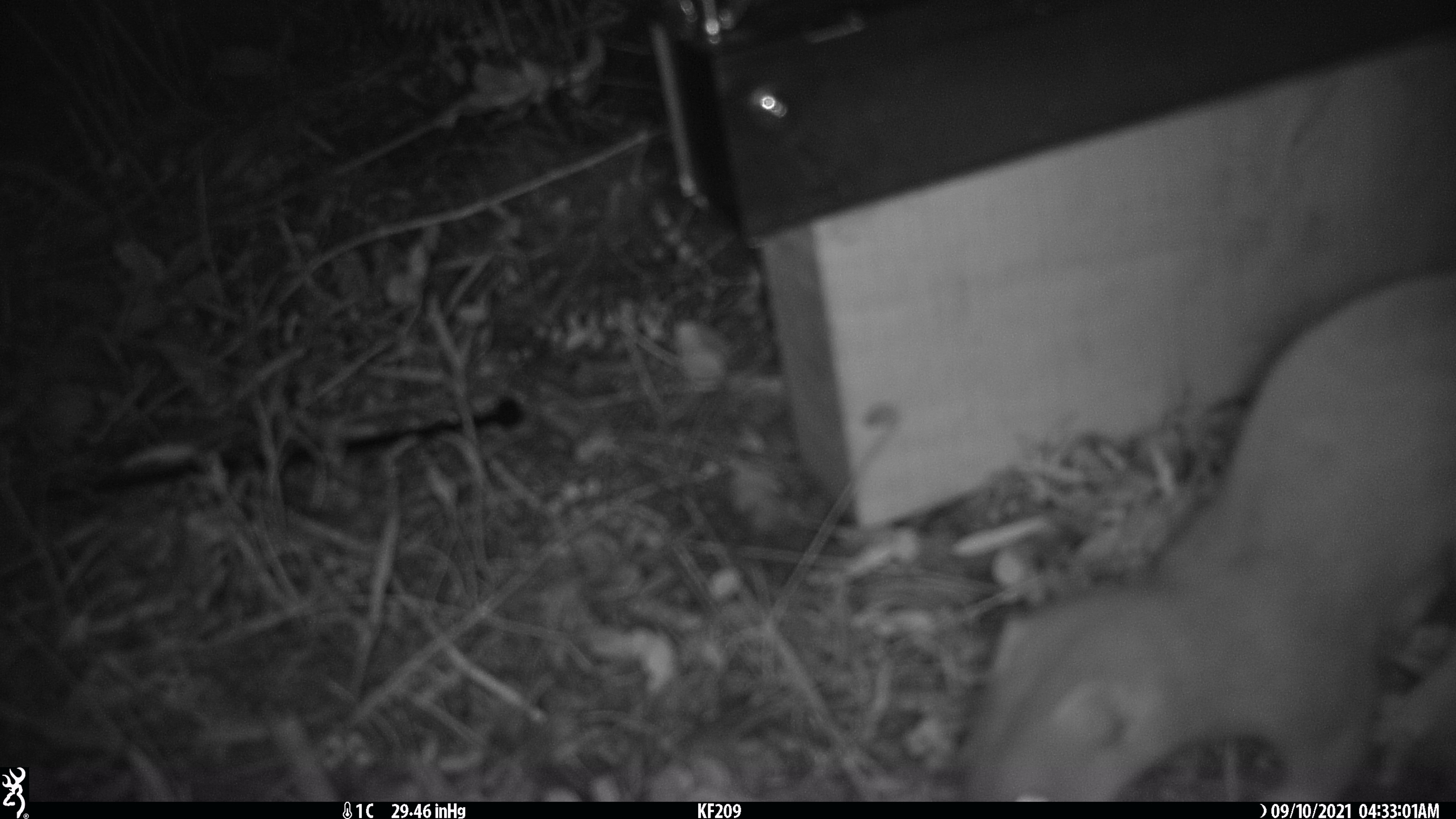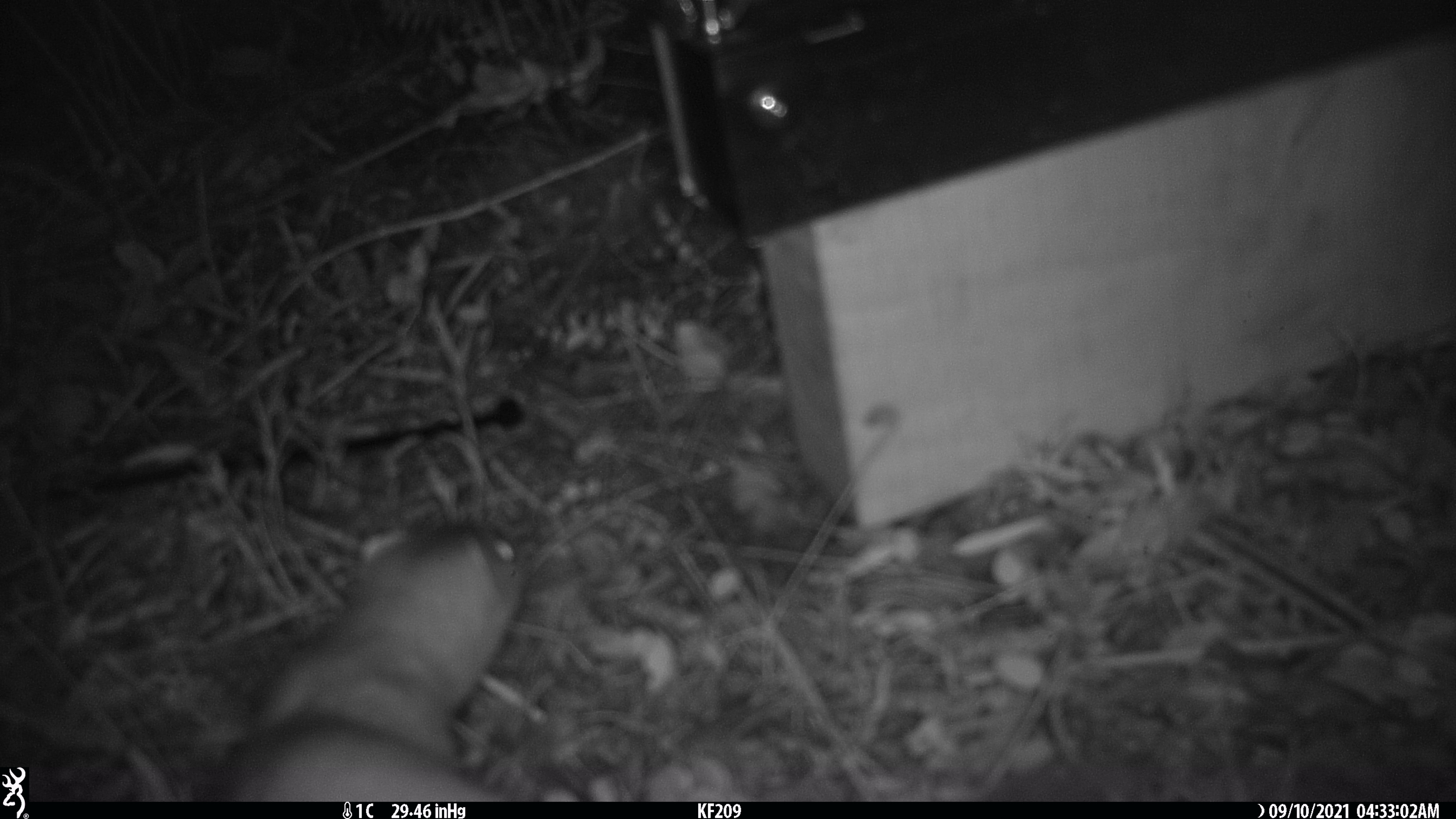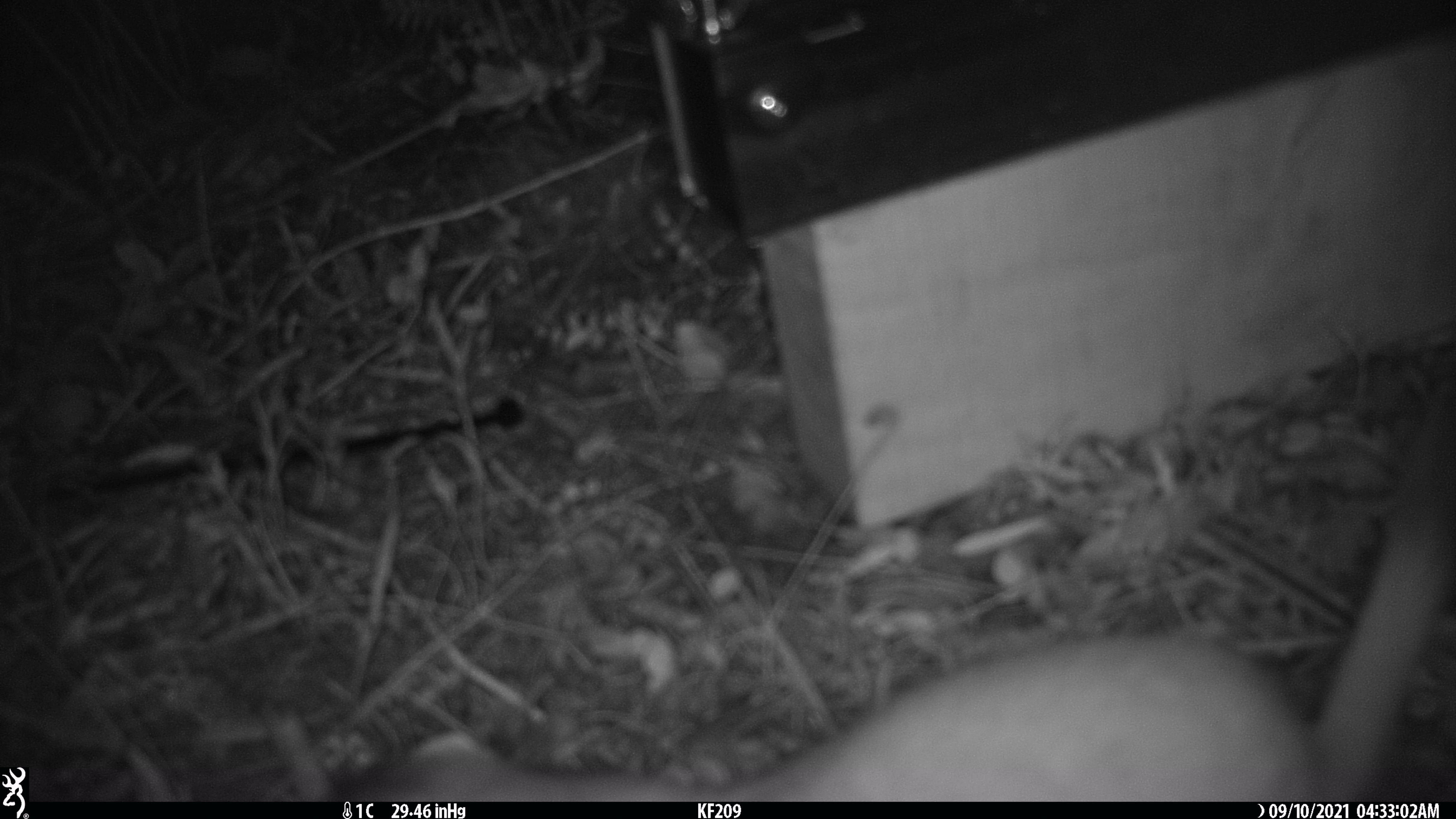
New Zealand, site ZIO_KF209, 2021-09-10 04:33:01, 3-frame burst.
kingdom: Animalia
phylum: Chordata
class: Mammalia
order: Carnivora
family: Mustelidae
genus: Mustela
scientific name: Mustela erminea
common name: stoat